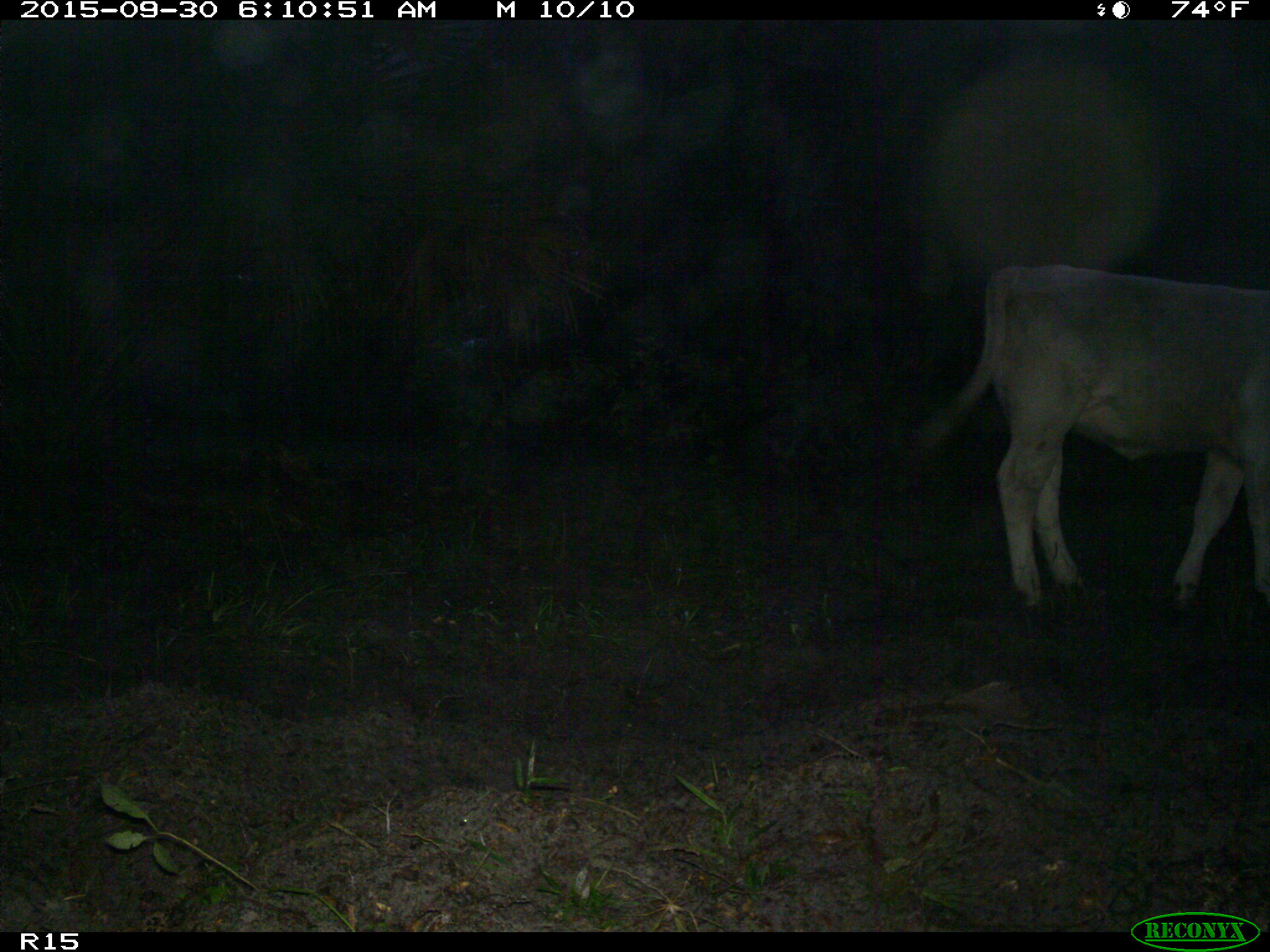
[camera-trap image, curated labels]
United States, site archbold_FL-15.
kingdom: Animalia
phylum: Chordata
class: Mammalia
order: Artiodactyla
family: Bovidae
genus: Bos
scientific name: Bos taurus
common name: domestic cow